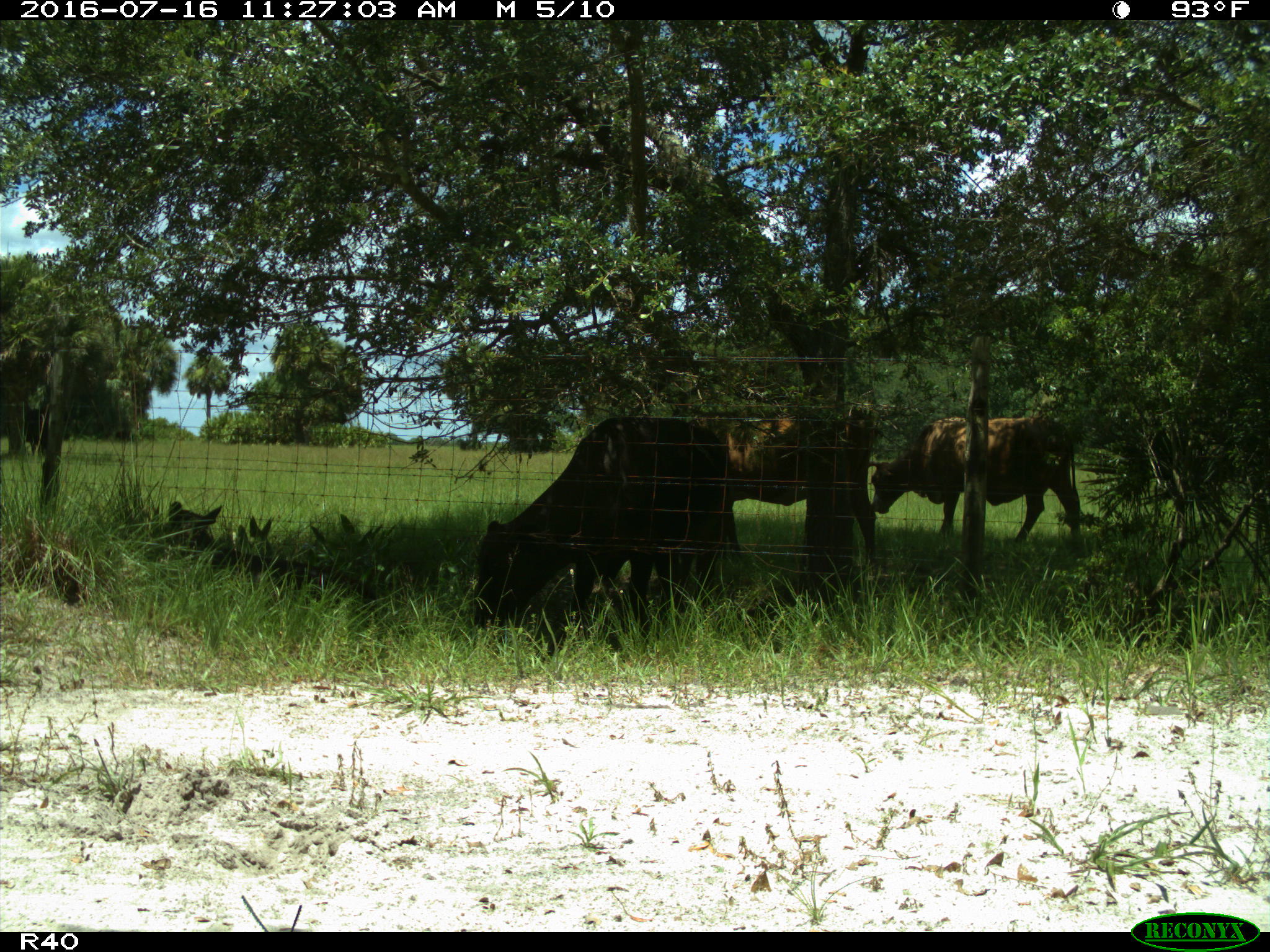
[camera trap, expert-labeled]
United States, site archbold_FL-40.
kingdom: Animalia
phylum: Chordata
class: Mammalia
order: Artiodactyla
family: Bovidae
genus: Bos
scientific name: Bos taurus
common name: domestic cow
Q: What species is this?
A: Bos taurus (domestic cow).